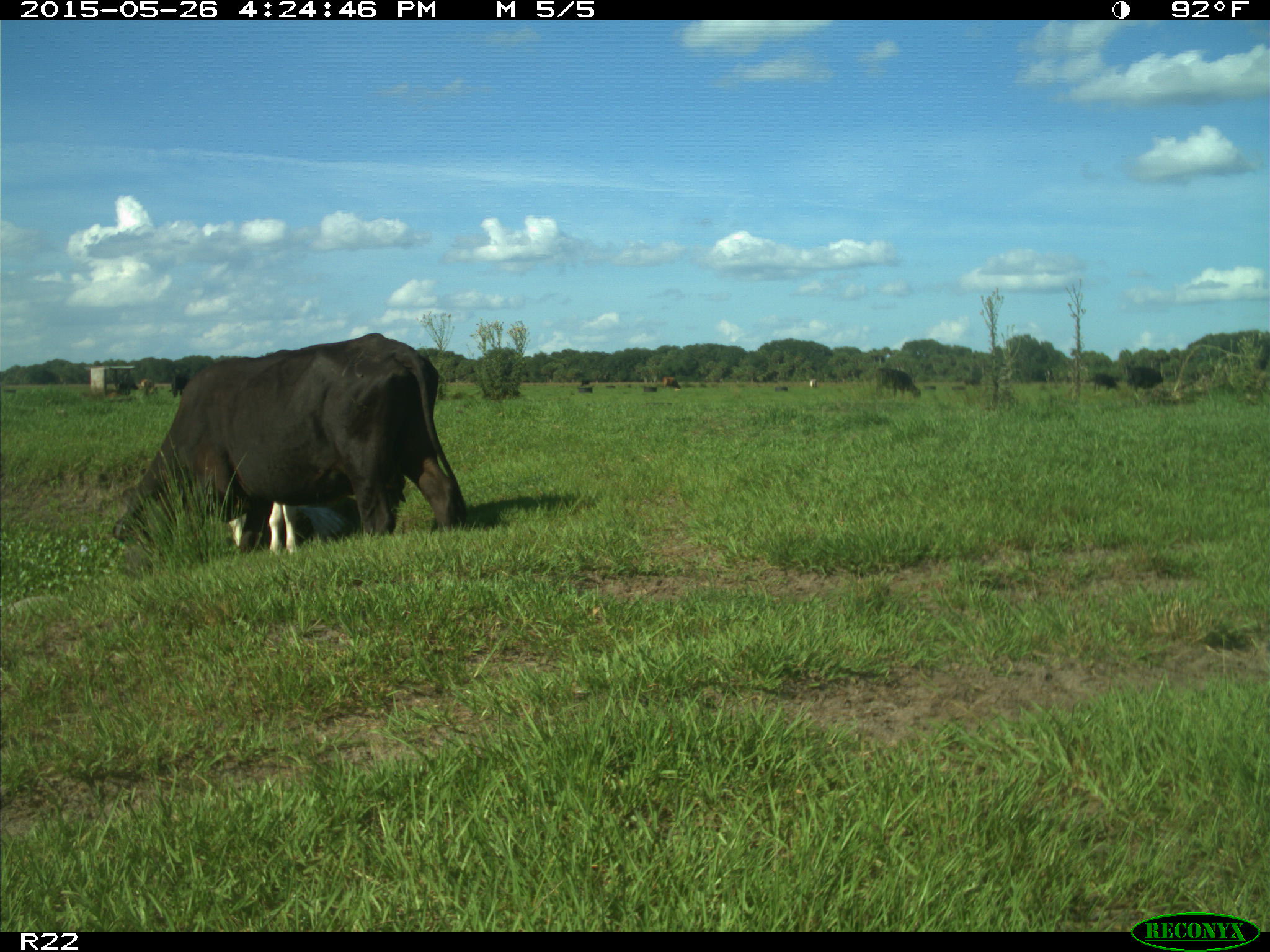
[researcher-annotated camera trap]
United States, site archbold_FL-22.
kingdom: Animalia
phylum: Chordata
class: Mammalia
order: Artiodactyla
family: Bovidae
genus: Bos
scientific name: Bos taurus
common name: domestic cow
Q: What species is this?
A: Bos taurus (domestic cow).